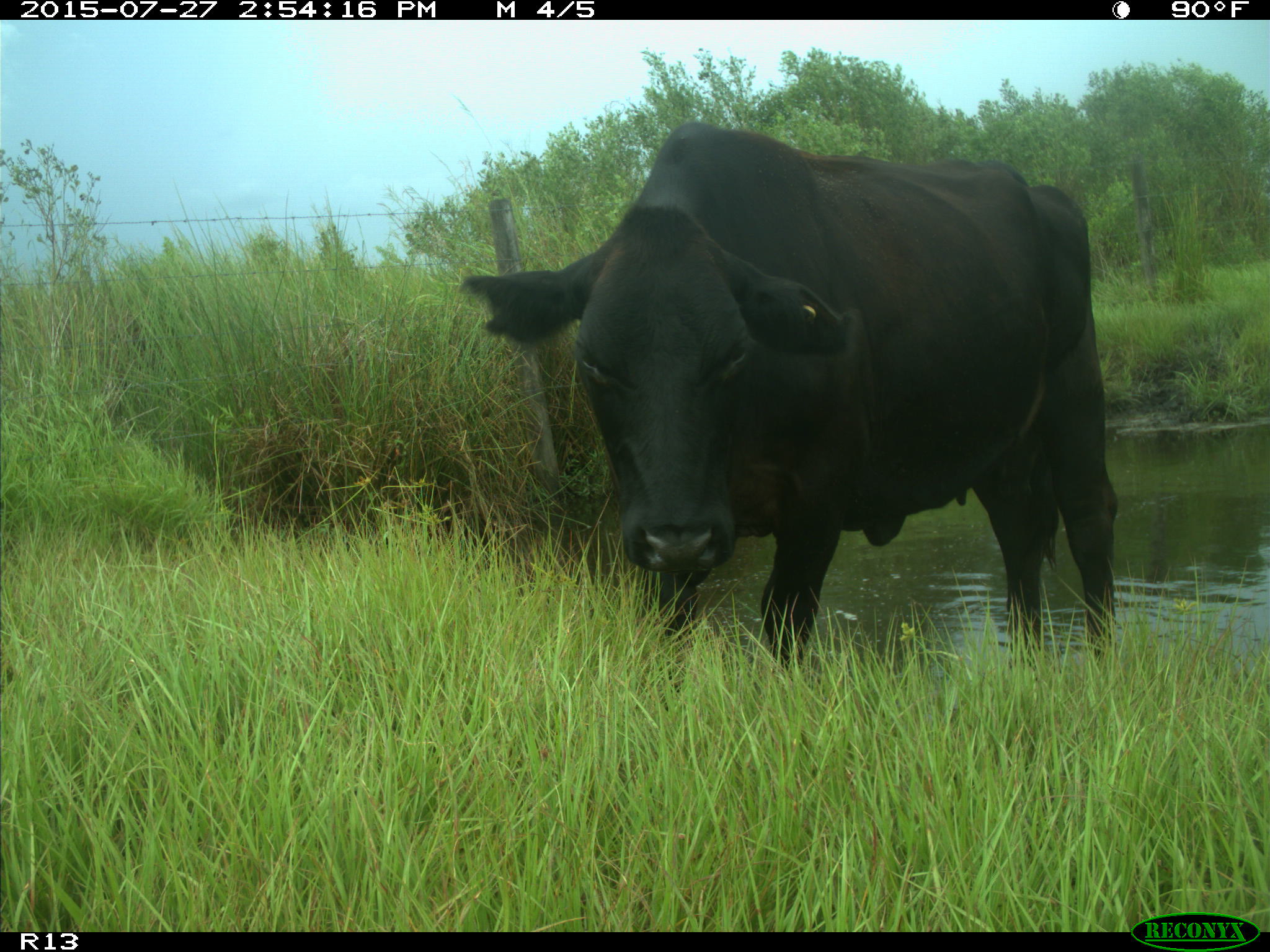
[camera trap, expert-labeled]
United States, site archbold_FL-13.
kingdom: Animalia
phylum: Chordata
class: Mammalia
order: Artiodactyla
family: Bovidae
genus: Bos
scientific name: Bos taurus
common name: domestic cow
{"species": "Bos taurus (domestic cow)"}